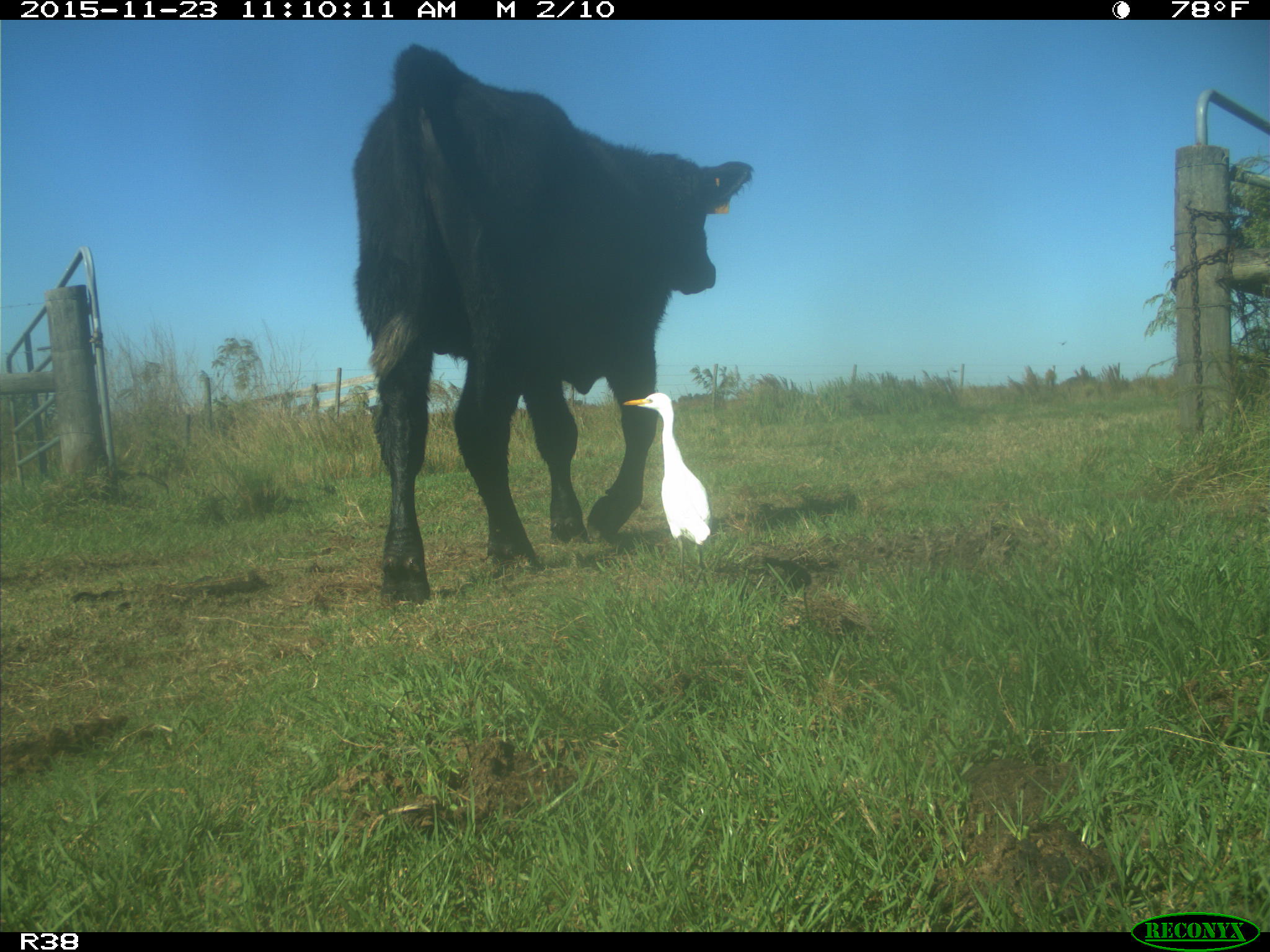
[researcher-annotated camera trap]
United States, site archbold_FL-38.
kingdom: Animalia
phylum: Chordata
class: Mammalia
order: Artiodactyla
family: Bovidae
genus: Bos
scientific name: Bos taurus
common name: domestic cow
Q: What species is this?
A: Bos taurus (domestic cow).